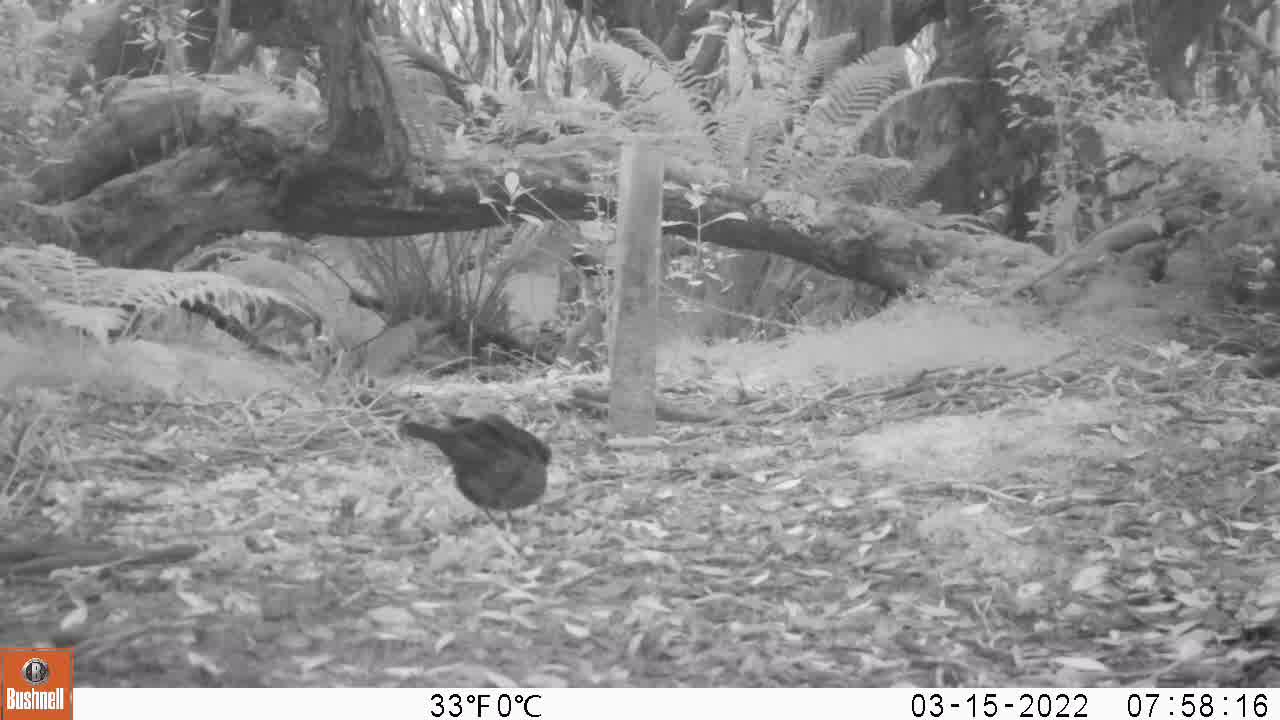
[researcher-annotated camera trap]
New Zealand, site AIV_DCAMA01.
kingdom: Animalia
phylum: Chordata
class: Aves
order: Passeriformes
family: Turdidae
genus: Turdus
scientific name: Turdus merula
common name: eurasian blackbird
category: blackbird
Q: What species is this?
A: Blackbird (eurasian blackbird) (Turdus merula).